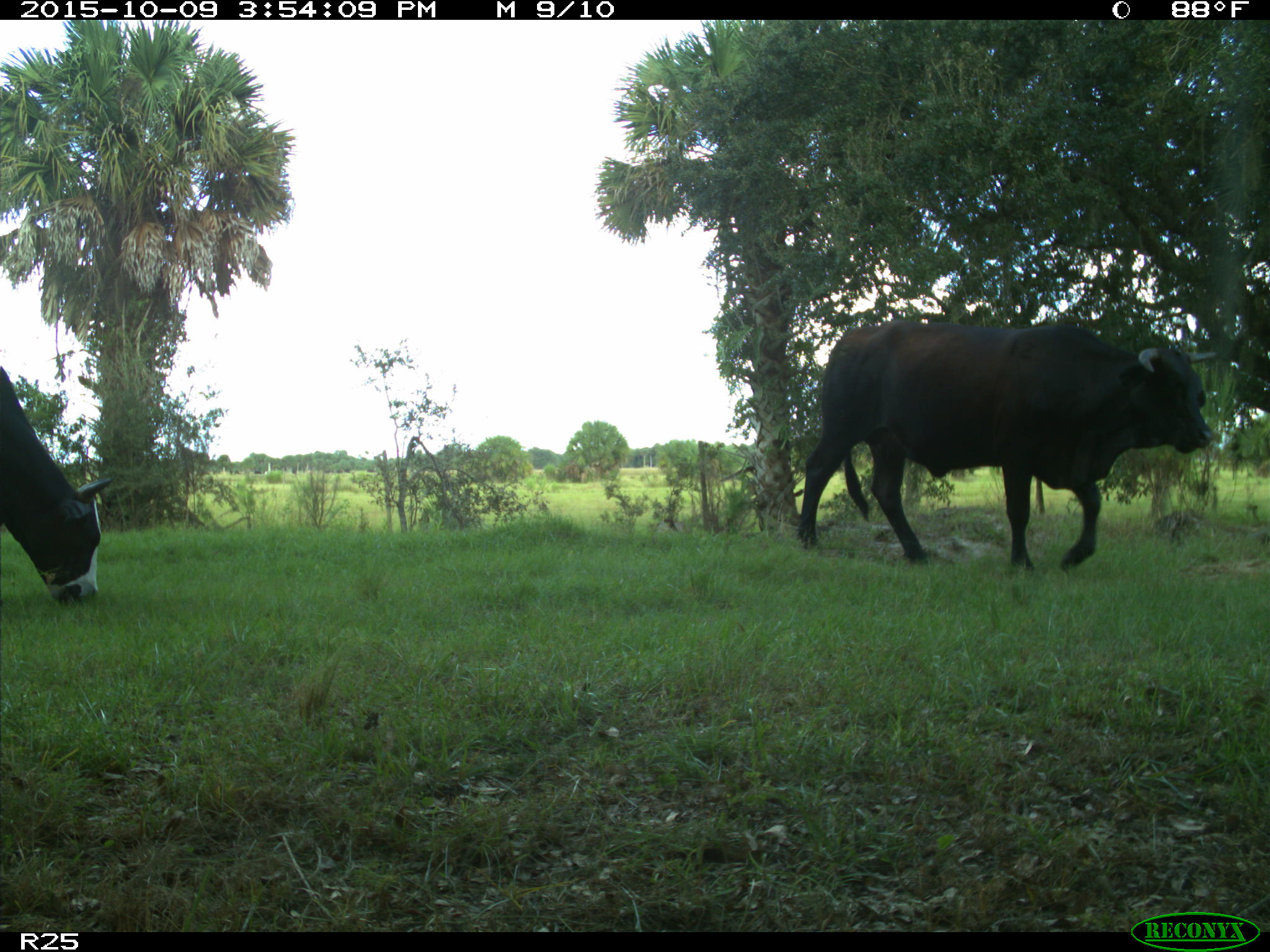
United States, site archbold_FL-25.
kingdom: Animalia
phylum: Chordata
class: Mammalia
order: Artiodactyla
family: Bovidae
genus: Bos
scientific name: Bos taurus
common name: domestic cow